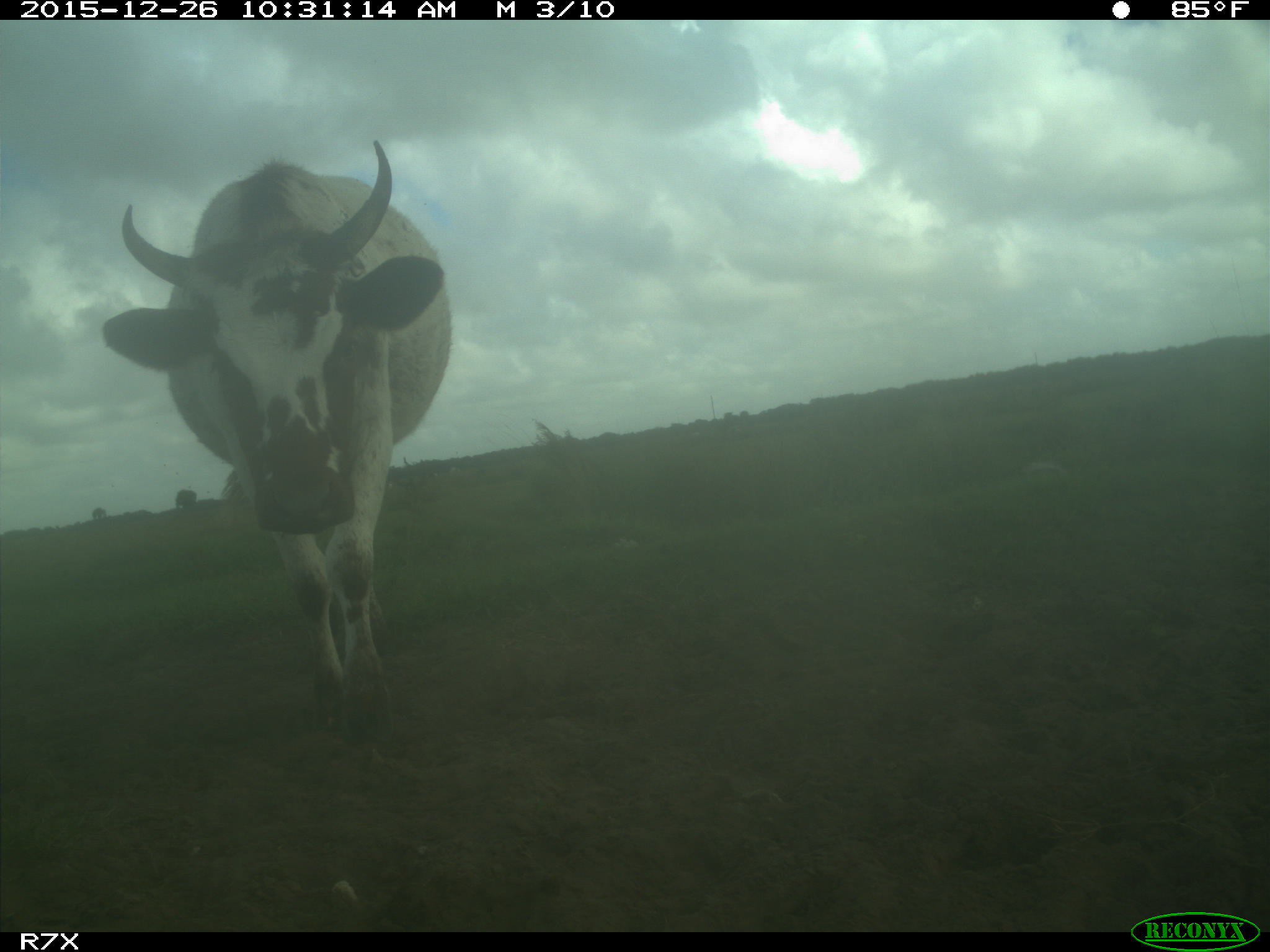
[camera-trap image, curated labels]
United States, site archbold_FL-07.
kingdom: Animalia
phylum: Chordata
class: Mammalia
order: Artiodactyla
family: Bovidae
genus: Bos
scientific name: Bos taurus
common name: domestic cow